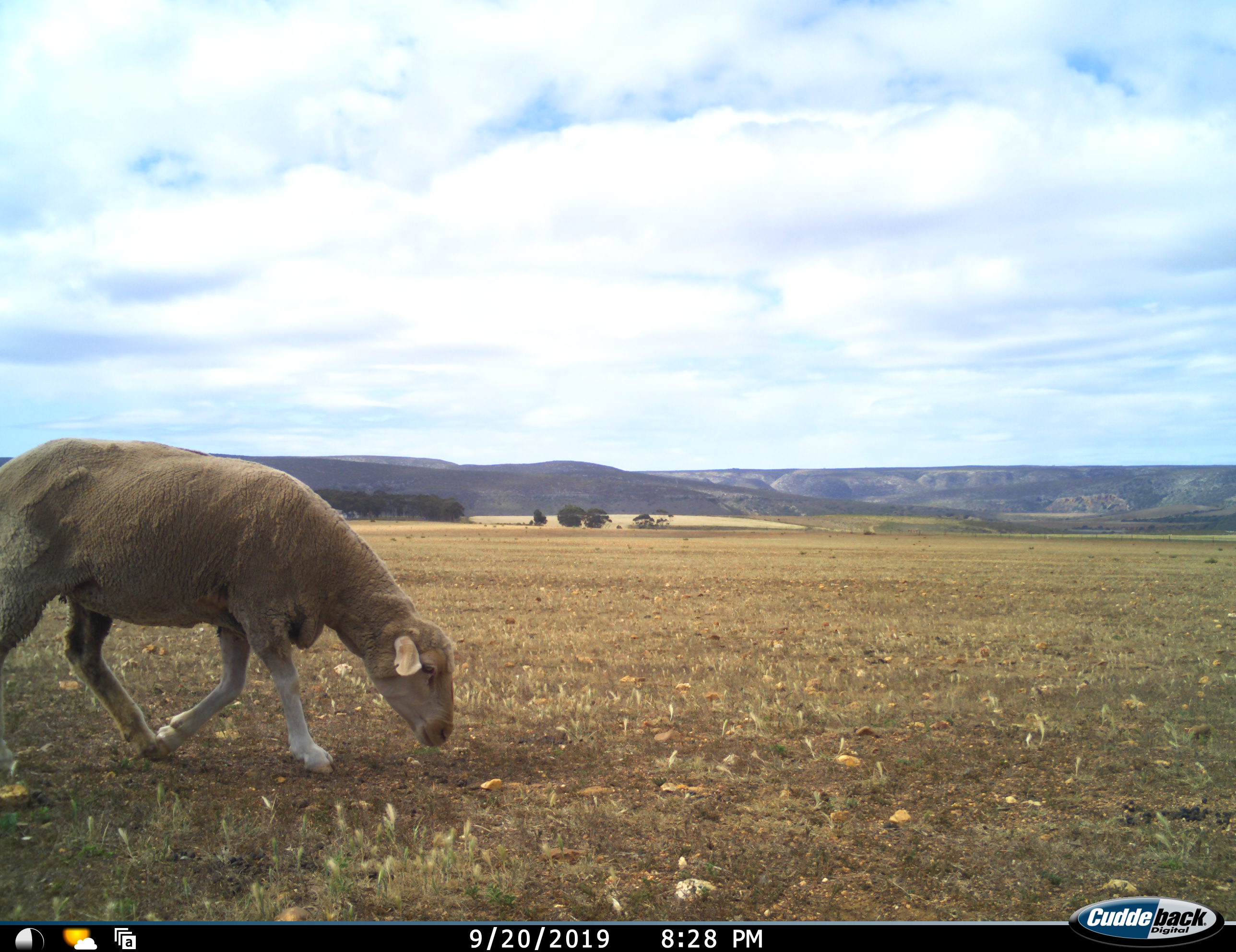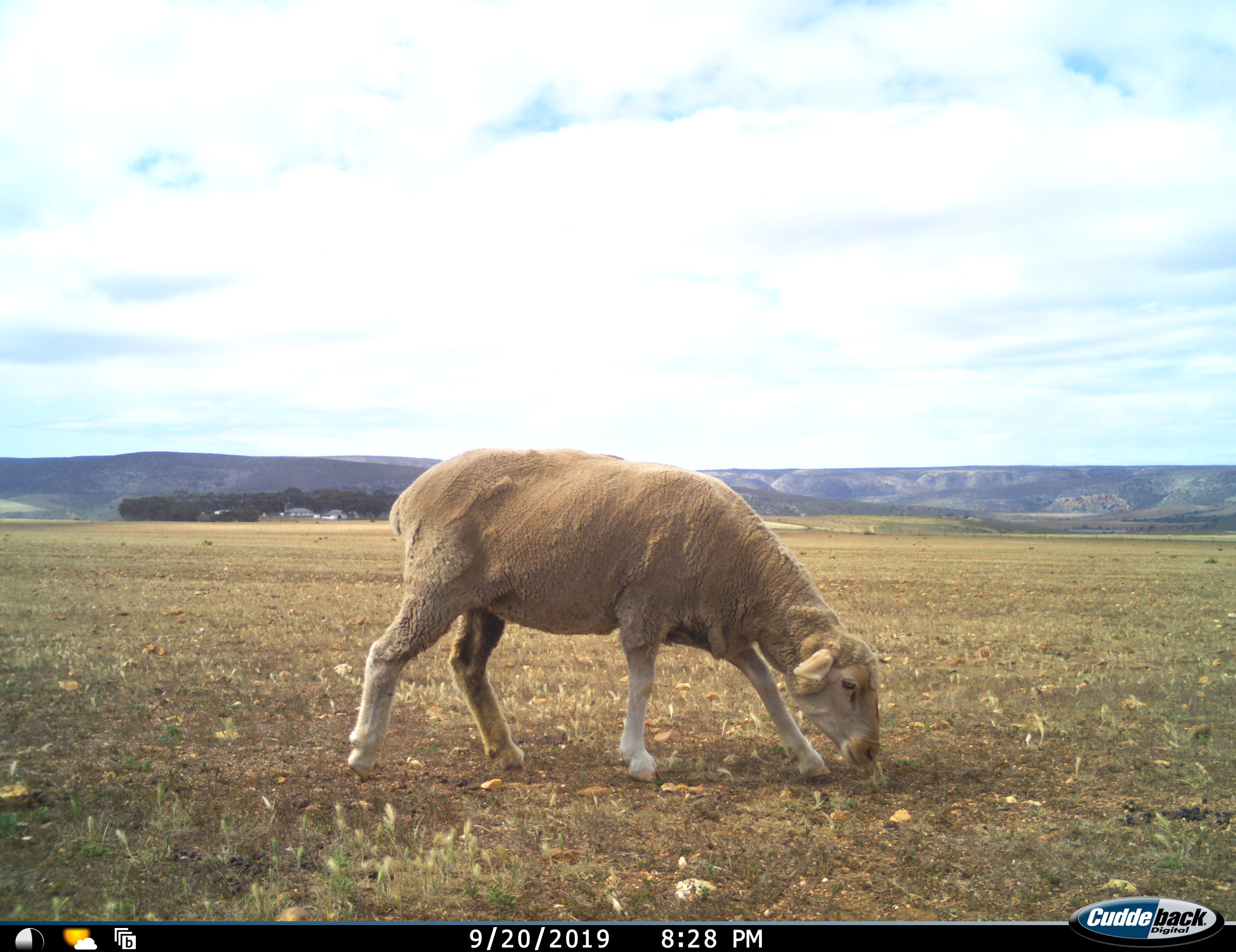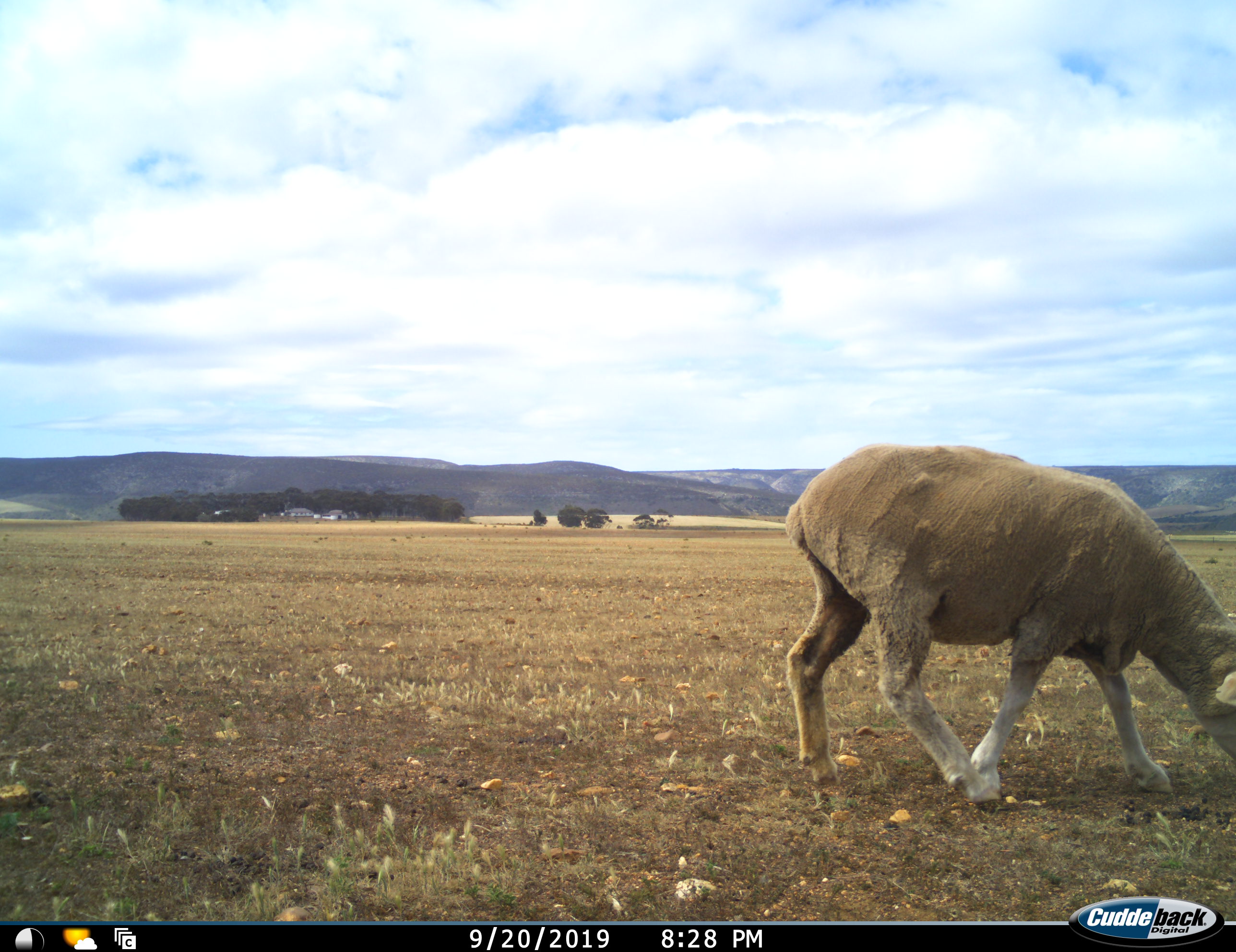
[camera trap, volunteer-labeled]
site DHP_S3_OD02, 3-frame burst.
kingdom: Animalia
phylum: Chordata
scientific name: Vertebrata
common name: domestic animal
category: domesticanimal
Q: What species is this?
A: Domesticanimal (domestic animal) (Vertebrata).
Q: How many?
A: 1.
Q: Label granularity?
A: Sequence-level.